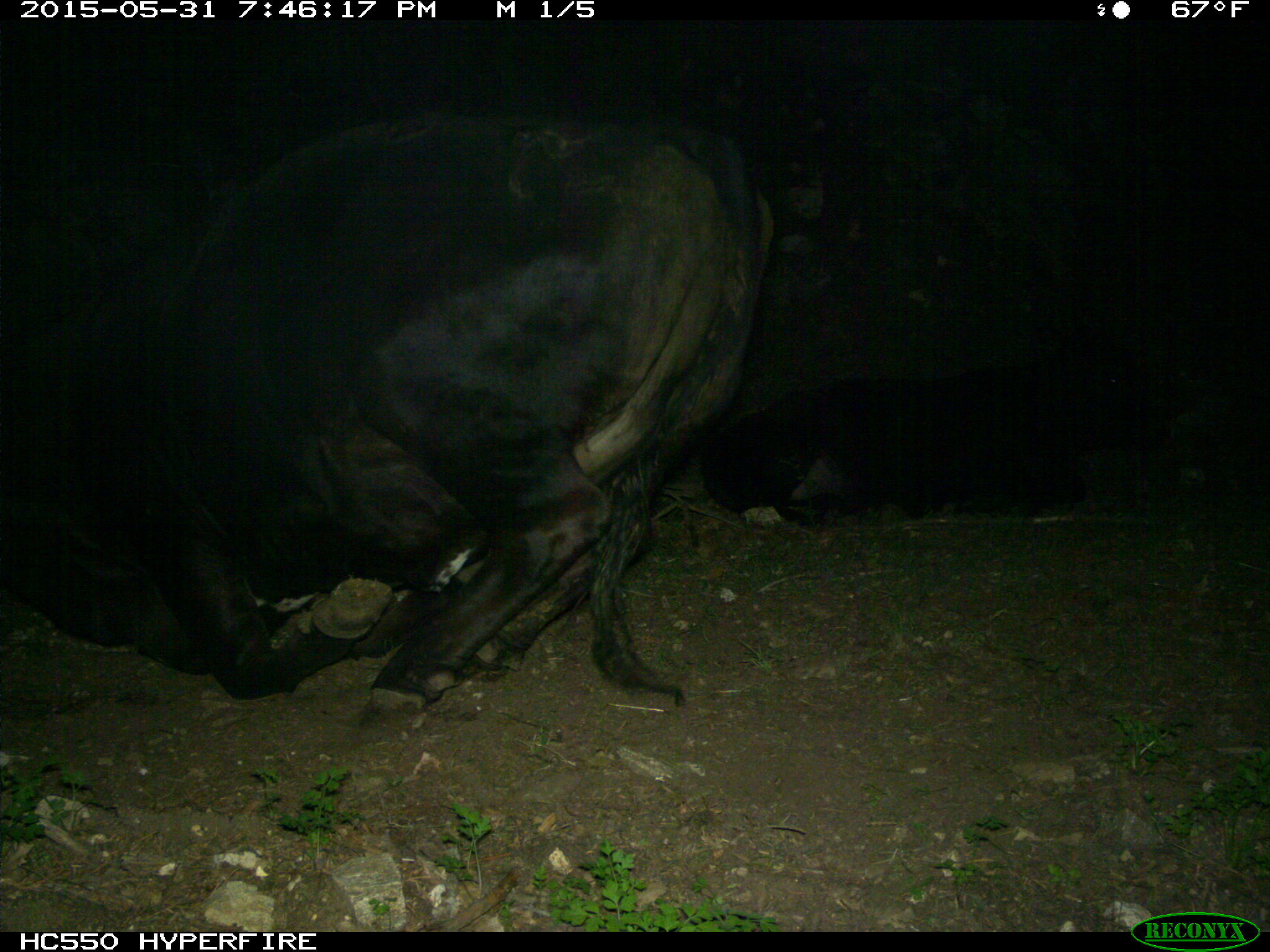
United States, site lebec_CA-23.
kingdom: Animalia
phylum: Chordata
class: Mammalia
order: Artiodactyla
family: Bovidae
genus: Bos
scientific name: Bos taurus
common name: domestic cow